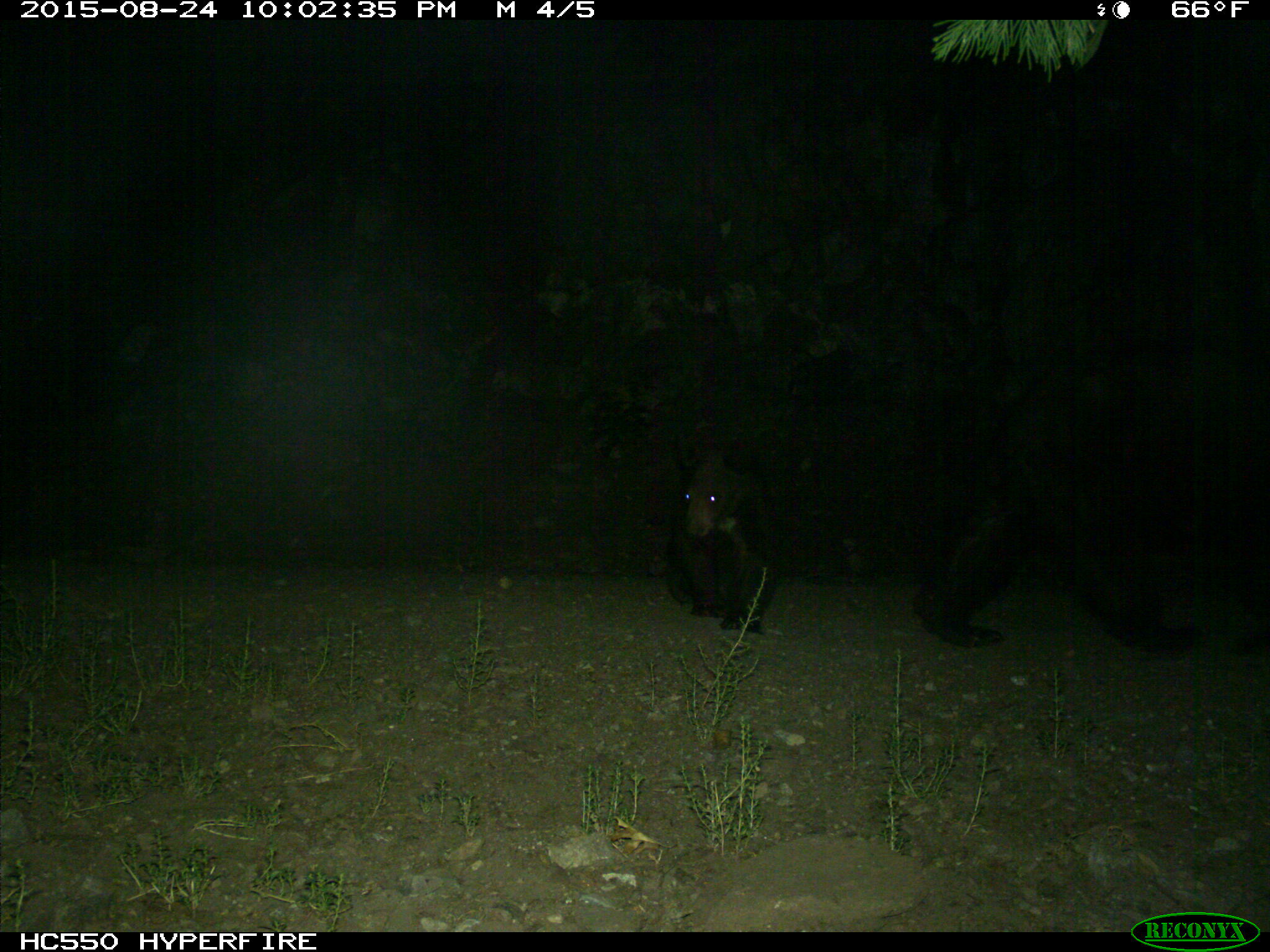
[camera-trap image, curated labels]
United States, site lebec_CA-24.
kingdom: Animalia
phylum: Chordata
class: Mammalia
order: Carnivora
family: Ursidae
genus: Ursus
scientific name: Ursus americanus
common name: american black bear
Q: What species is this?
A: Ursus americanus (american black bear).